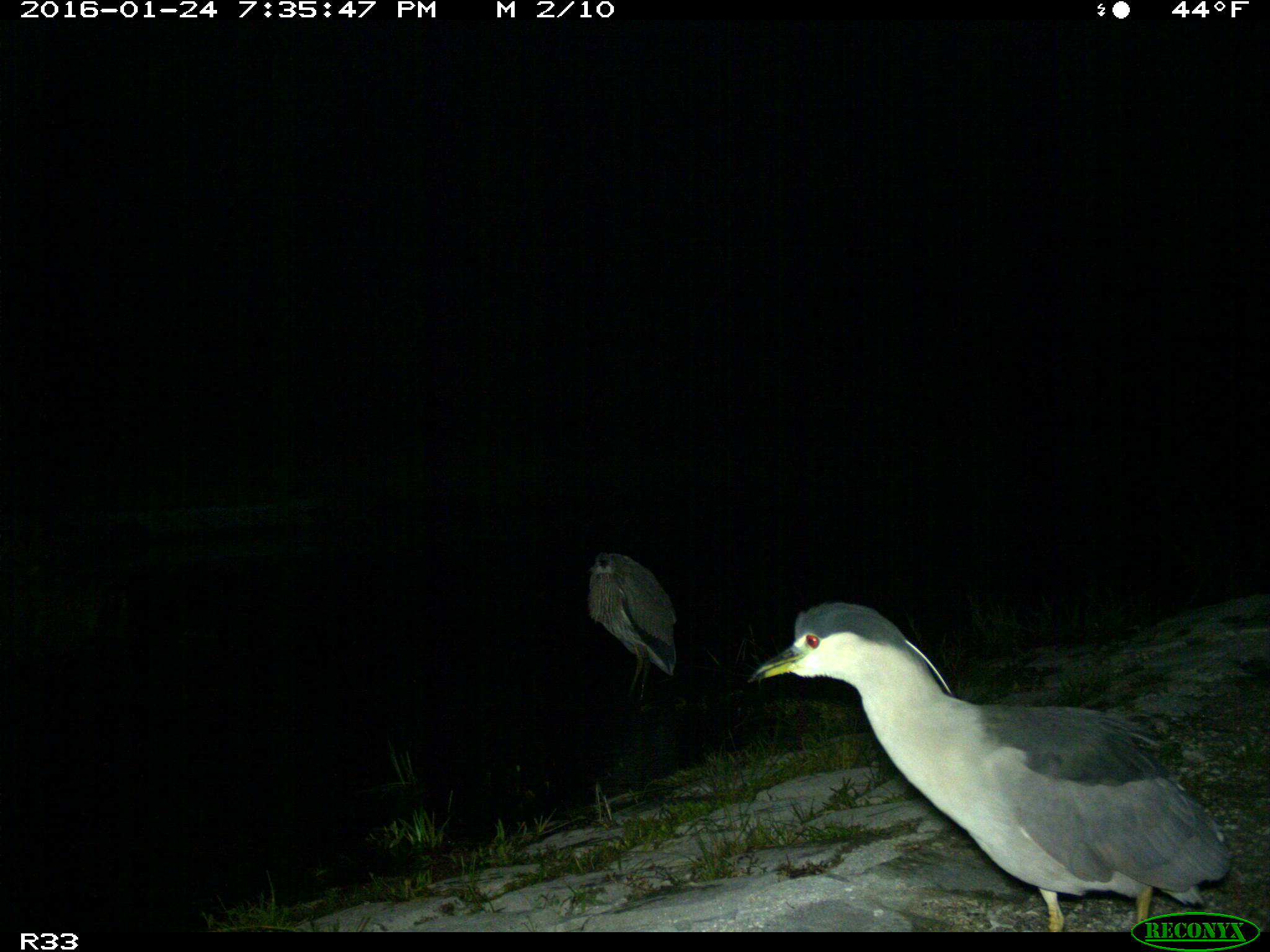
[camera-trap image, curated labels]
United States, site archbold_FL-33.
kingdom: Animalia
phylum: Chordata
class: Aves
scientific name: Aves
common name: birds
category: unidentified bird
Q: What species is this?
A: Unidentified bird (birds) (Aves).